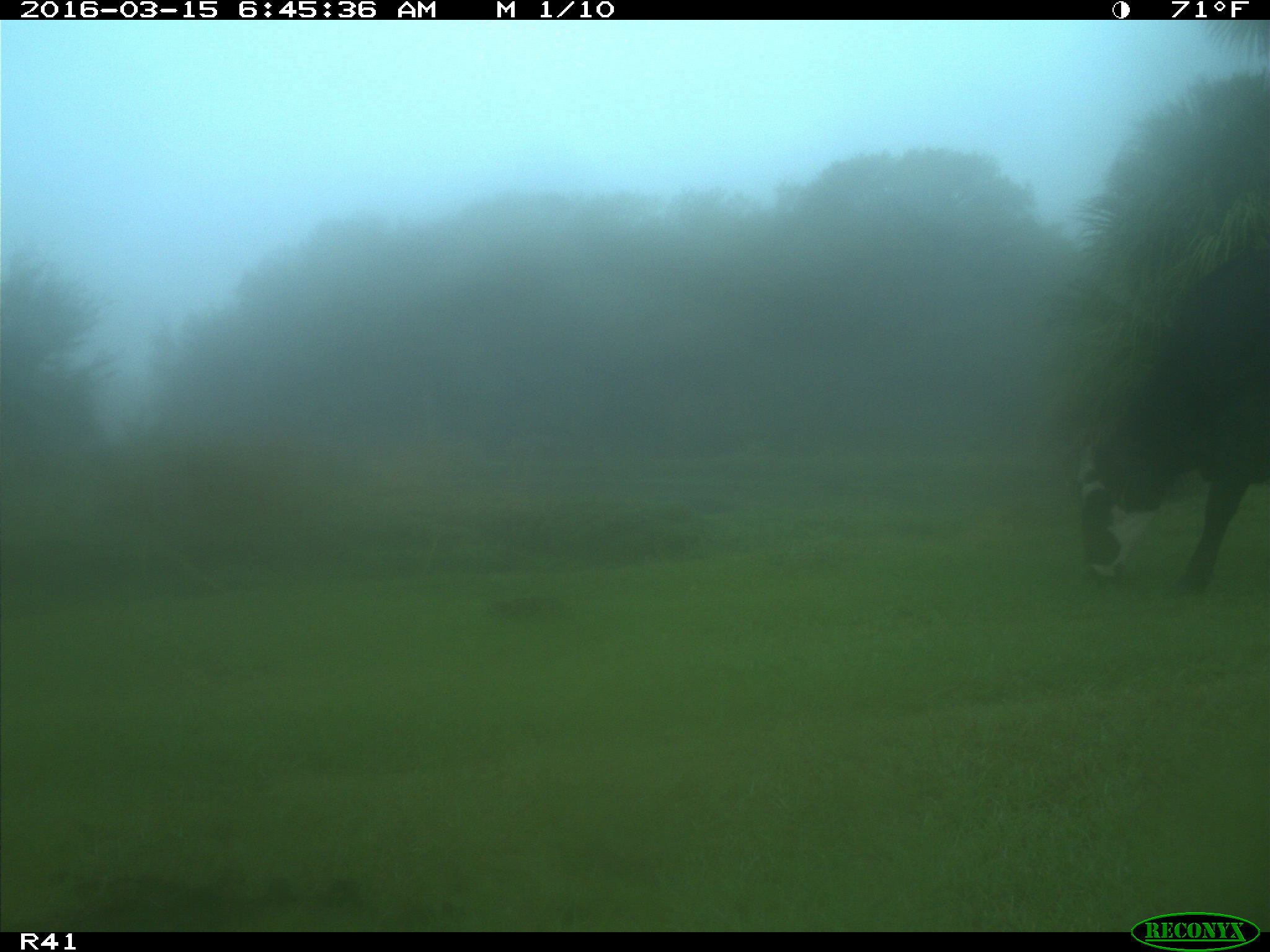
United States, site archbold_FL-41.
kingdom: Animalia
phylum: Chordata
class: Mammalia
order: Artiodactyla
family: Bovidae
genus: Bos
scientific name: Bos taurus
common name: domestic cow